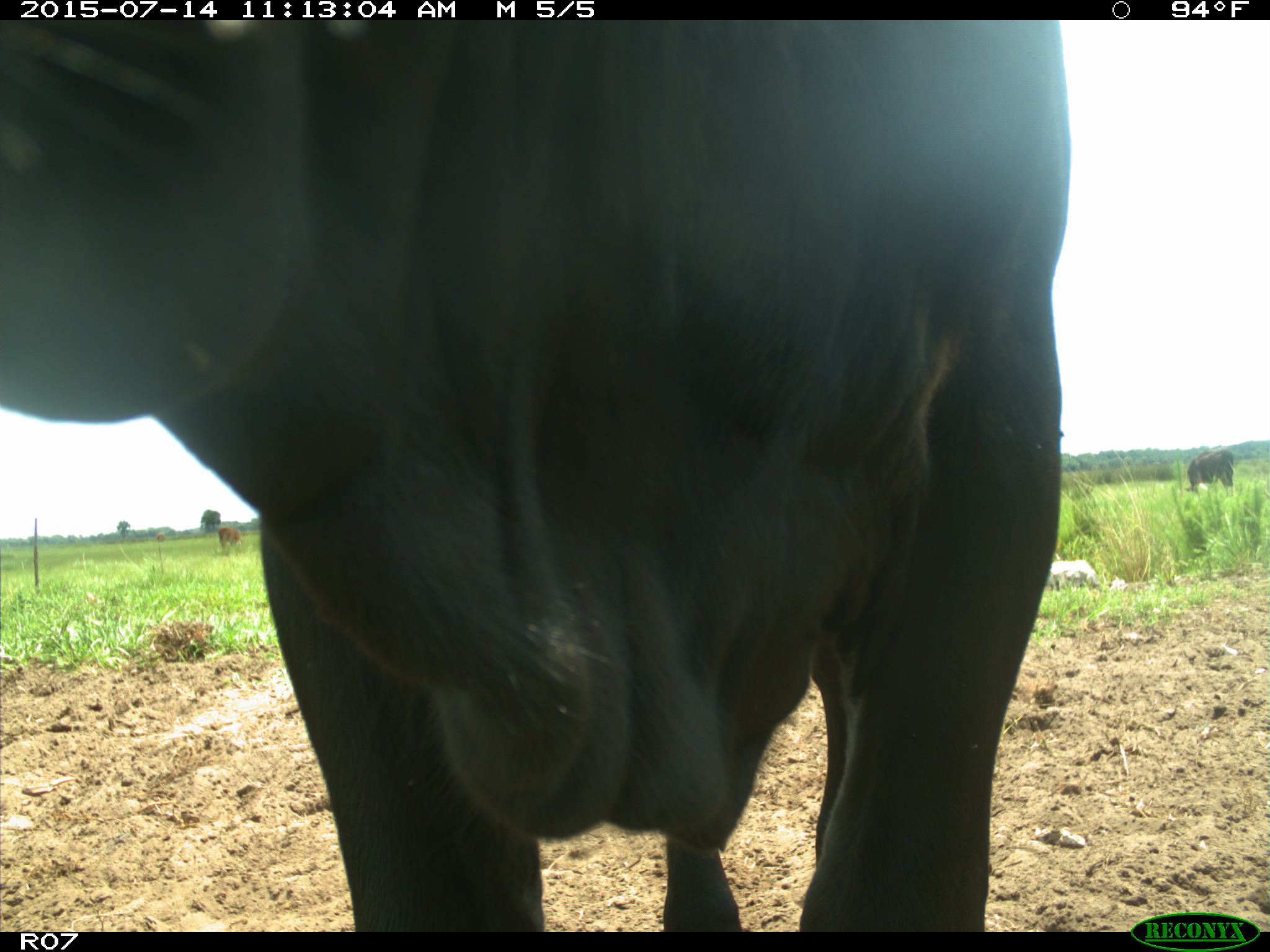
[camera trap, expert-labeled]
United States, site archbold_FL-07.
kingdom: Animalia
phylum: Chordata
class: Mammalia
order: Artiodactyla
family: Bovidae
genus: Bos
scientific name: Bos taurus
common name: domestic cow